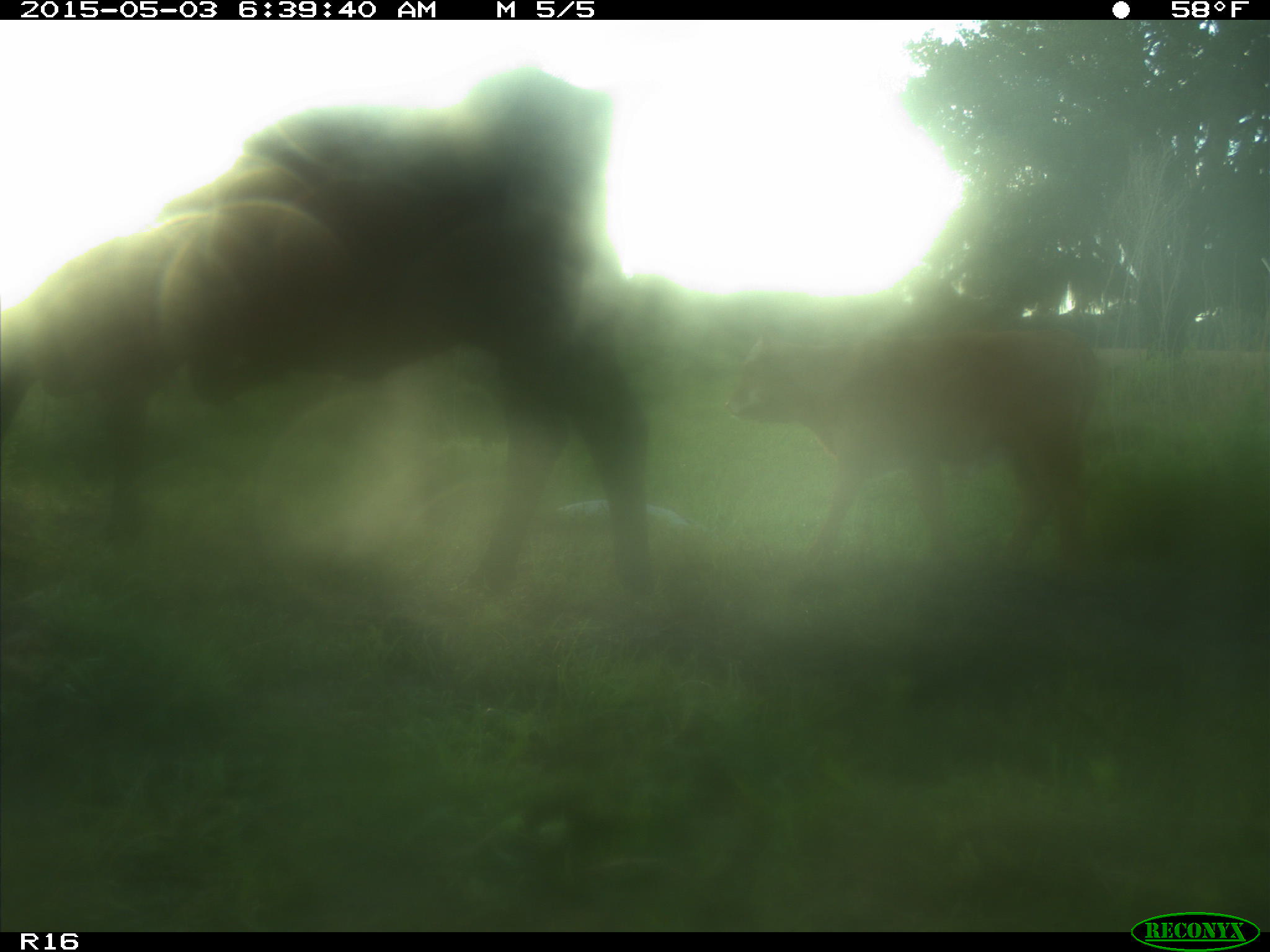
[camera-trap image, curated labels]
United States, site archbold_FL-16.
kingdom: Animalia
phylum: Chordata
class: Mammalia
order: Artiodactyla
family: Bovidae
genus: Bos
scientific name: Bos taurus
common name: domestic cow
Bos taurus (domestic cow).